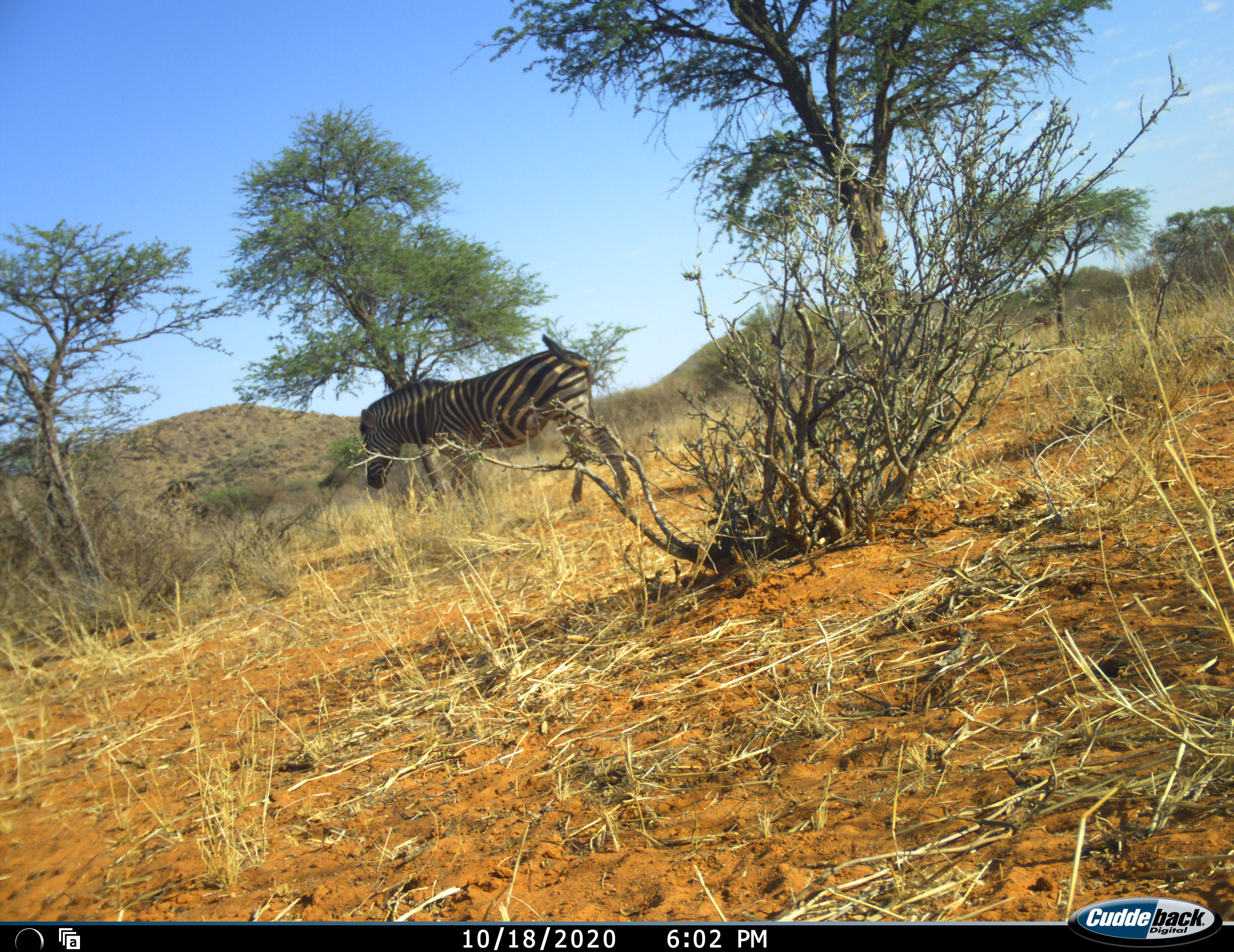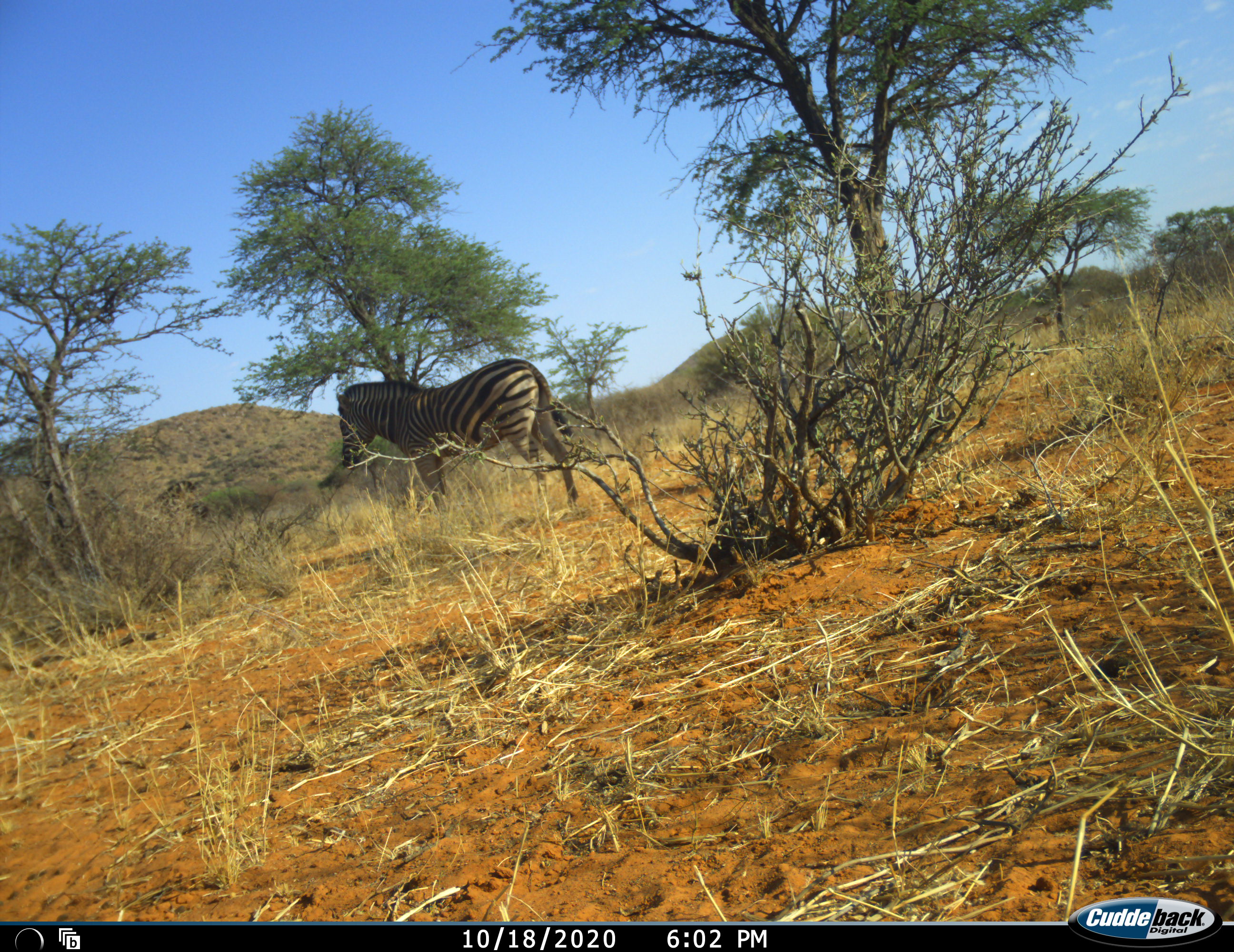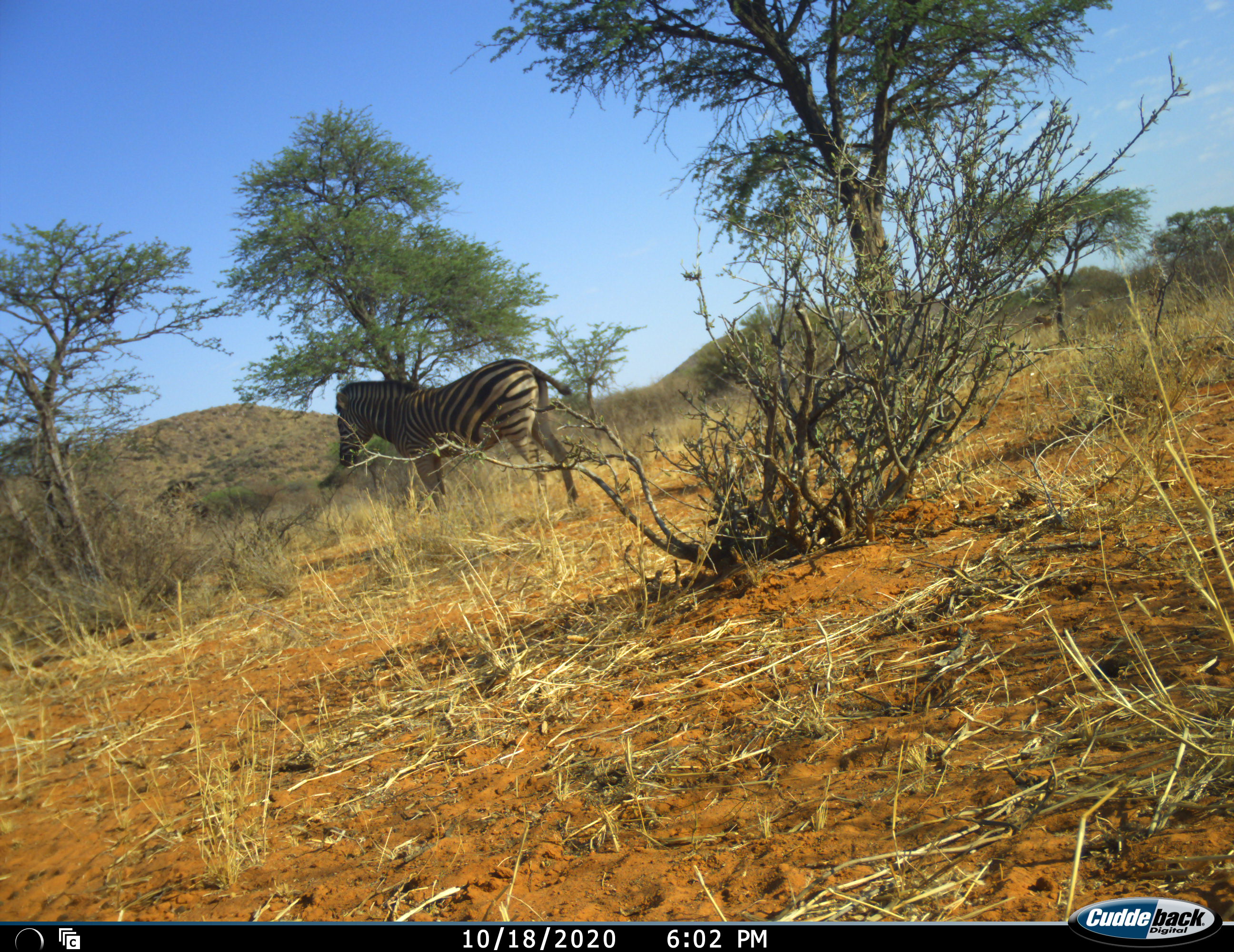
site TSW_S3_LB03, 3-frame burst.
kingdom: Animalia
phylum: Chordata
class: Mammalia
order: Perissodactyla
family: Equidae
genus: Equus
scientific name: Equus quagga burchellii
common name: burchell's zebra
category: zebraburchells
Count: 1.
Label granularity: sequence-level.